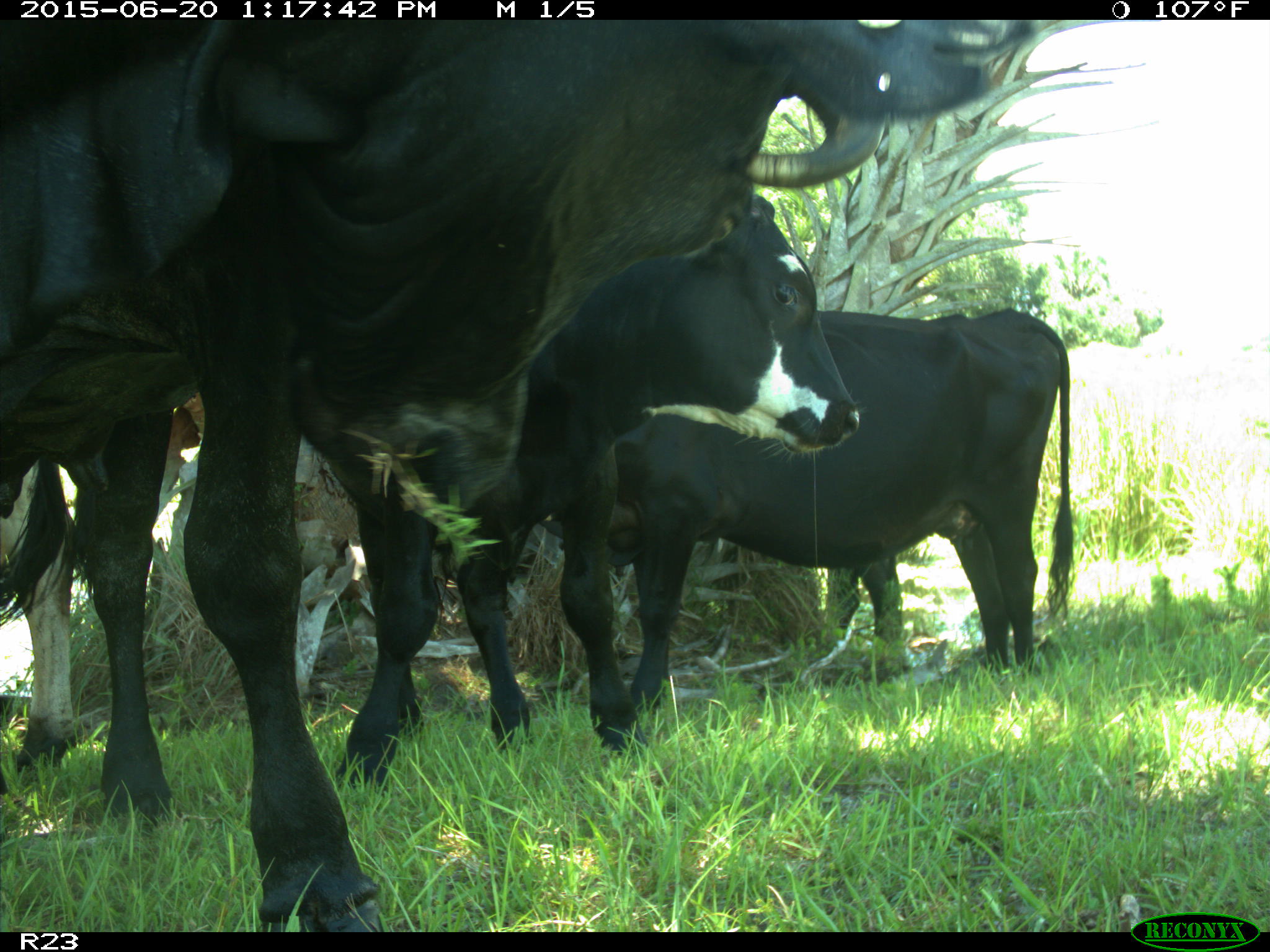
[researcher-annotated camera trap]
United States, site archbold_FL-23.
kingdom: Animalia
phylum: Chordata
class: Mammalia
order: Artiodactyla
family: Bovidae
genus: Bos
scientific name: Bos taurus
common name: domestic cow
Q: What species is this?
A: Bos taurus (domestic cow).